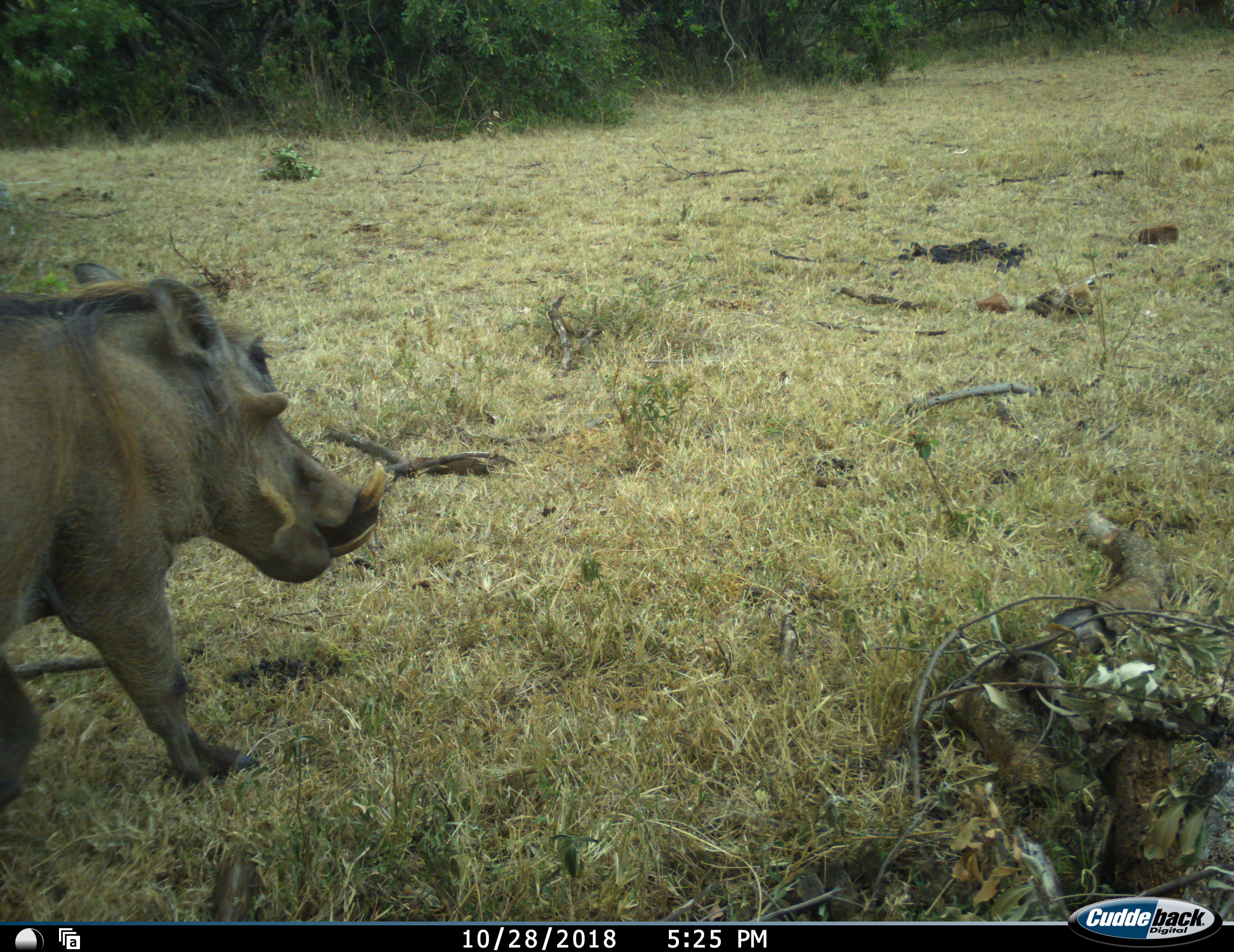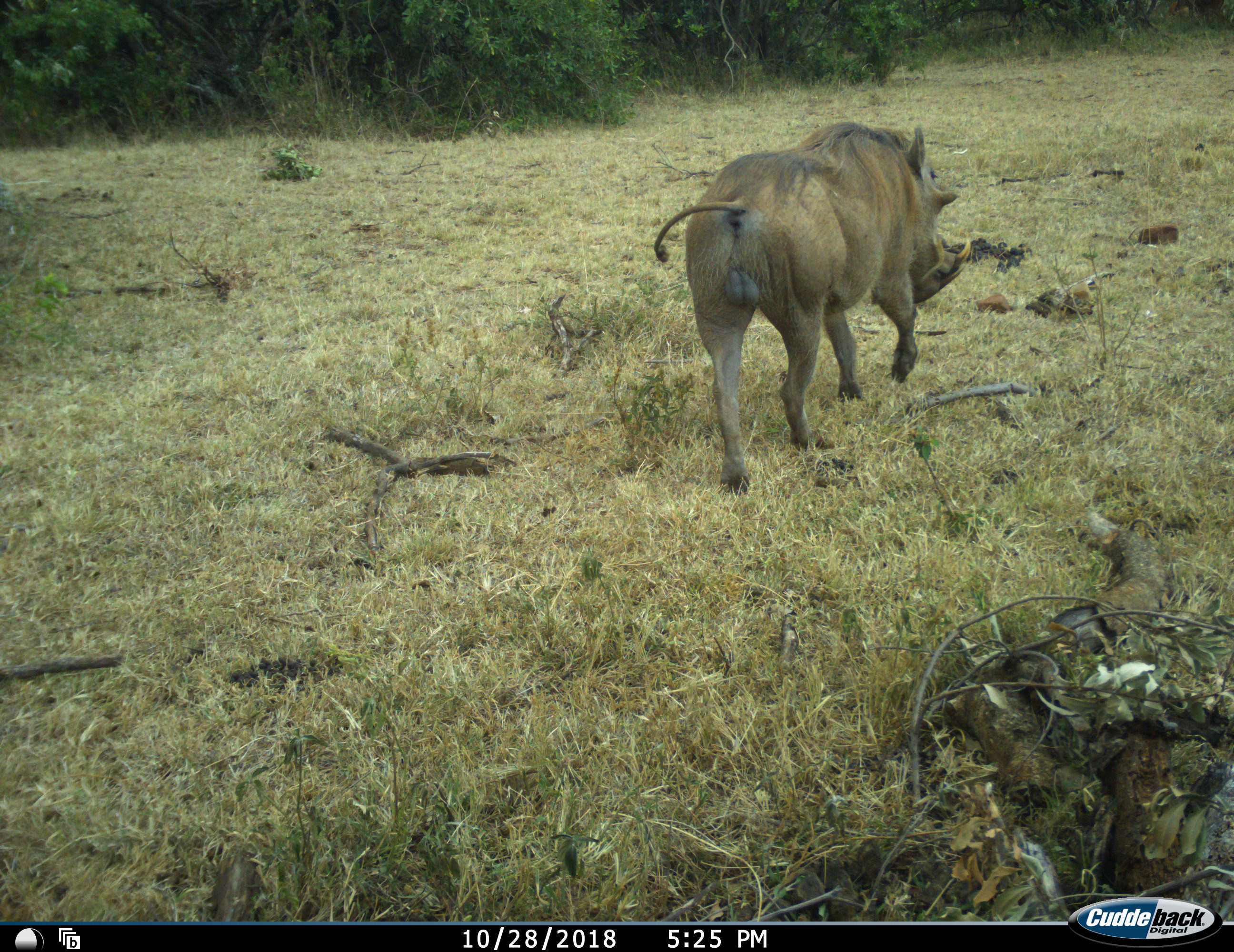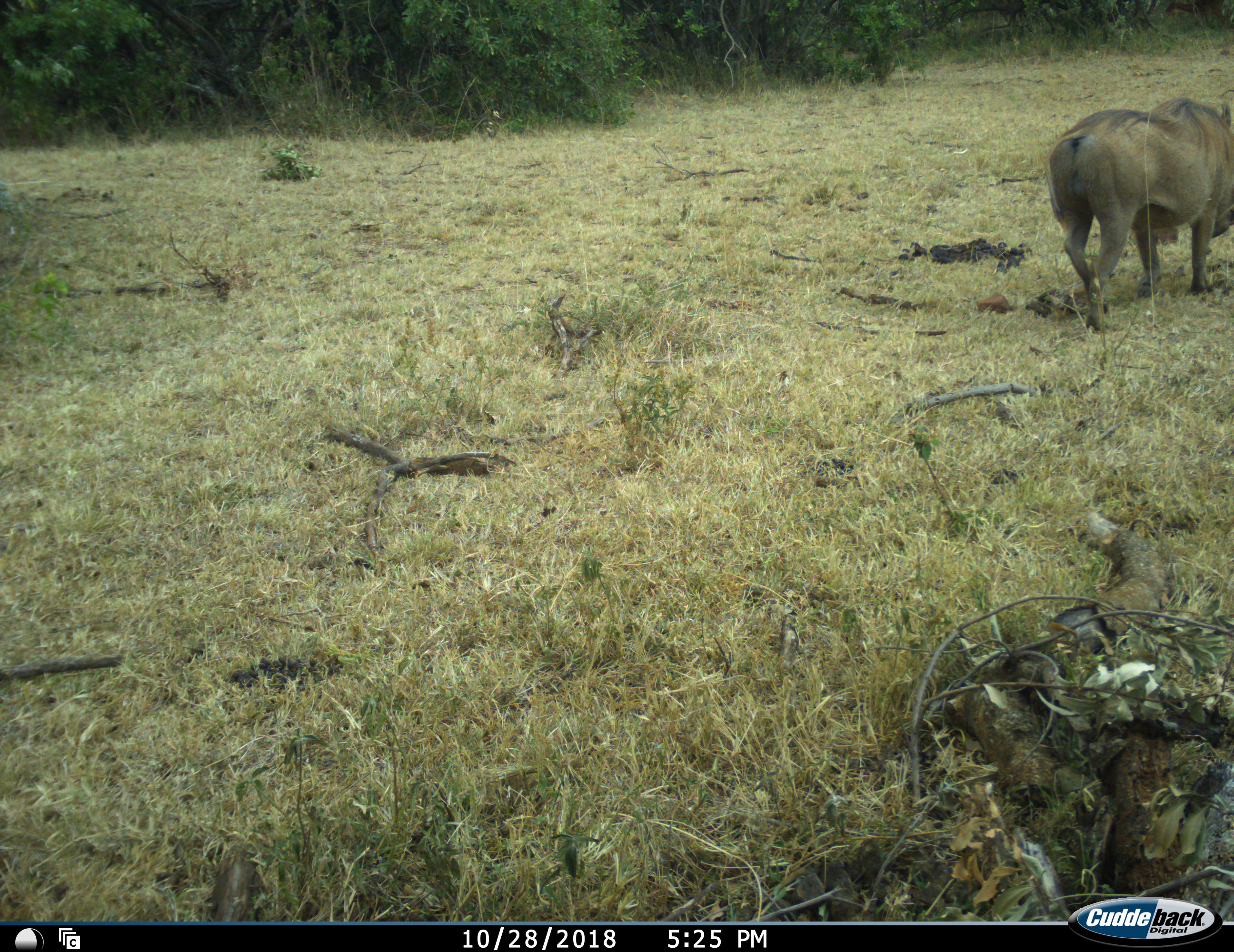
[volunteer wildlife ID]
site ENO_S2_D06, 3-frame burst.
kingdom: Animalia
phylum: Chordata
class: Mammalia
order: Artiodactyla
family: Suidae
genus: Phacochoerus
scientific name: Phacochoerus africanus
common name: warthog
Warthog (Phacochoerus africanus), count 1. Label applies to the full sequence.